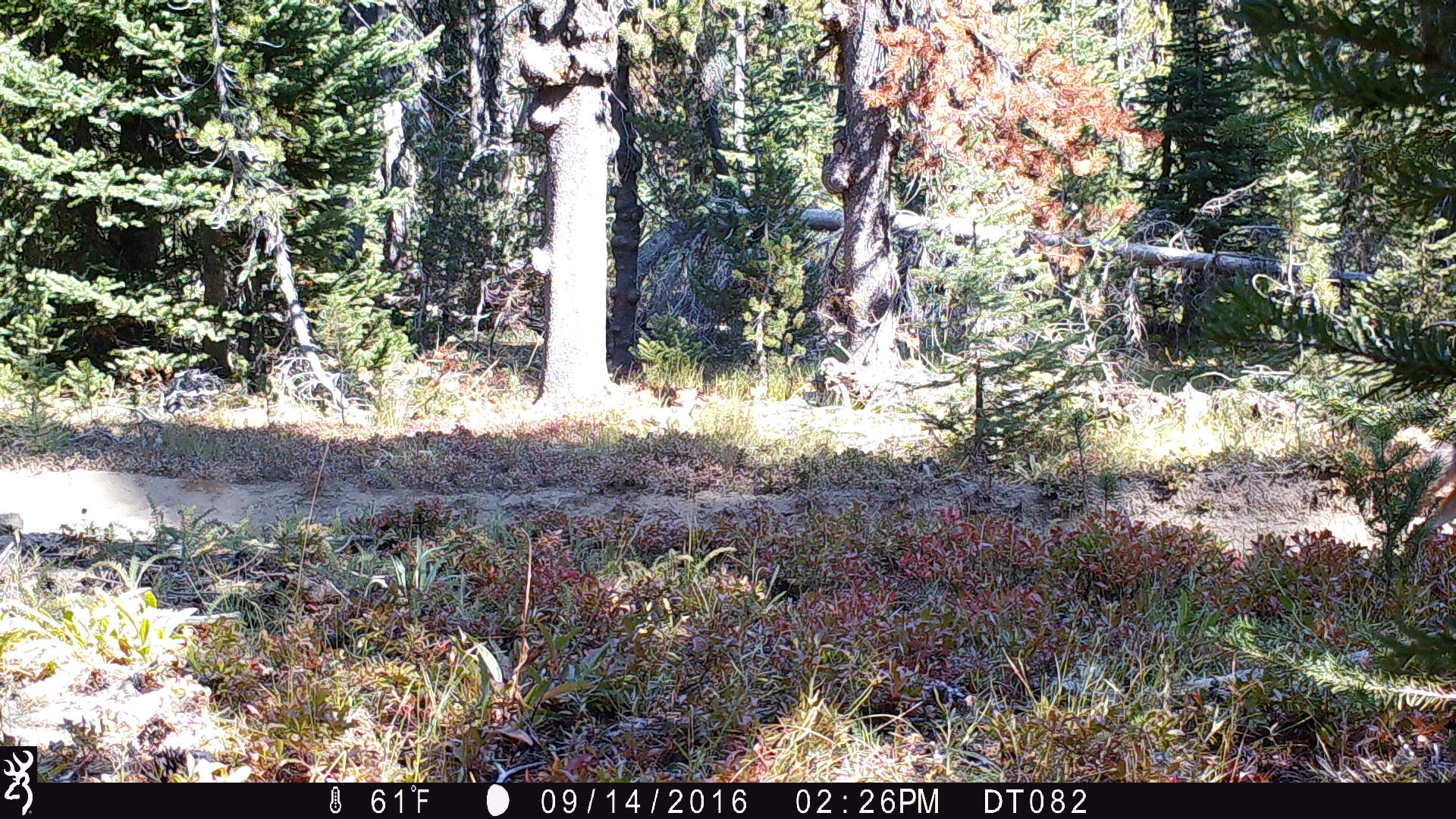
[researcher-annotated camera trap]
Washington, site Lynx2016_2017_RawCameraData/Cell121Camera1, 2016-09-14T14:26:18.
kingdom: Animalia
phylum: Chordata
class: Mammalia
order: Carnivora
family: Canidae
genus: Canis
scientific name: Canis latrans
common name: coyote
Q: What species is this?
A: Canis latrans (coyote).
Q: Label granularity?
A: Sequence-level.